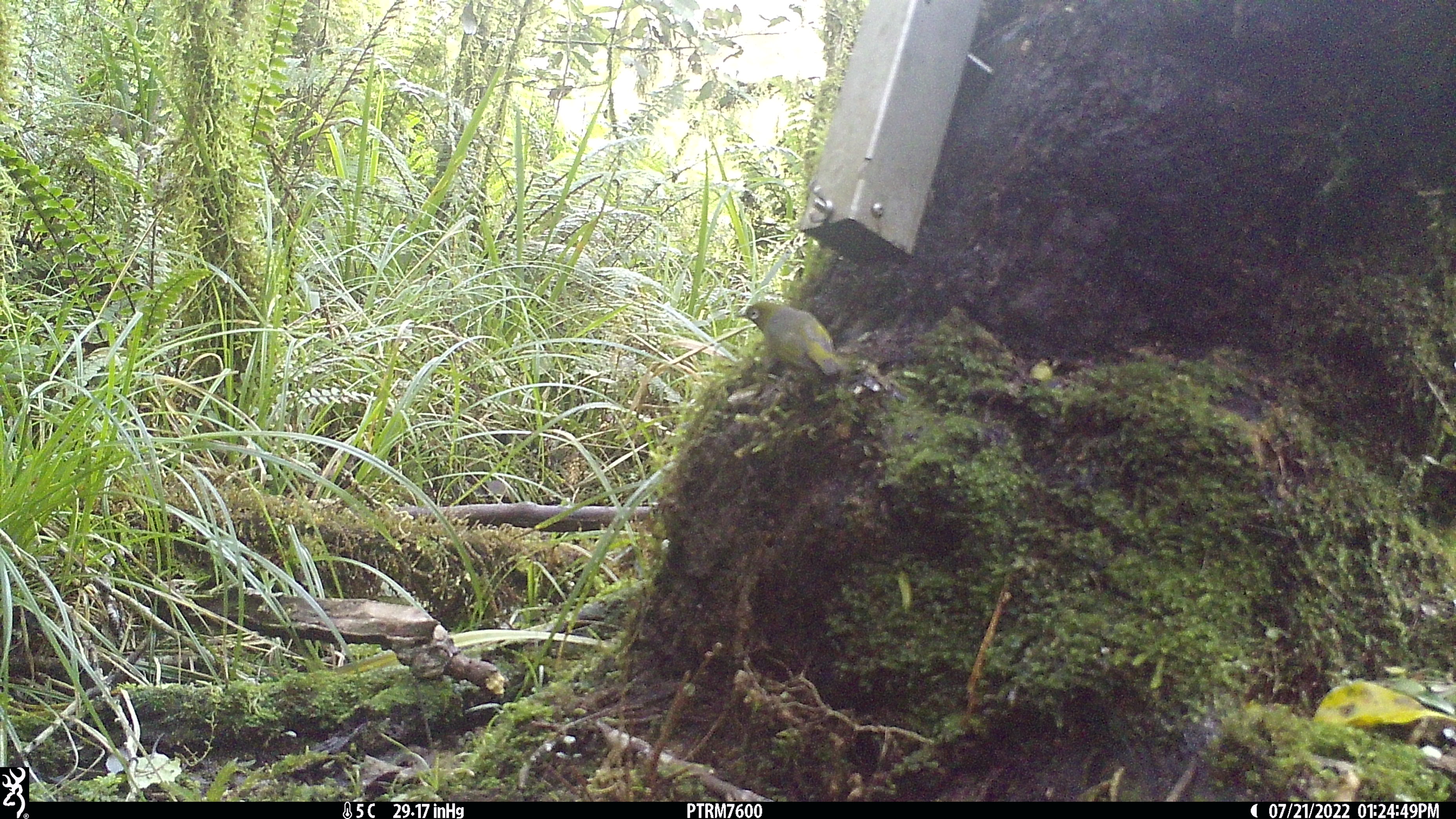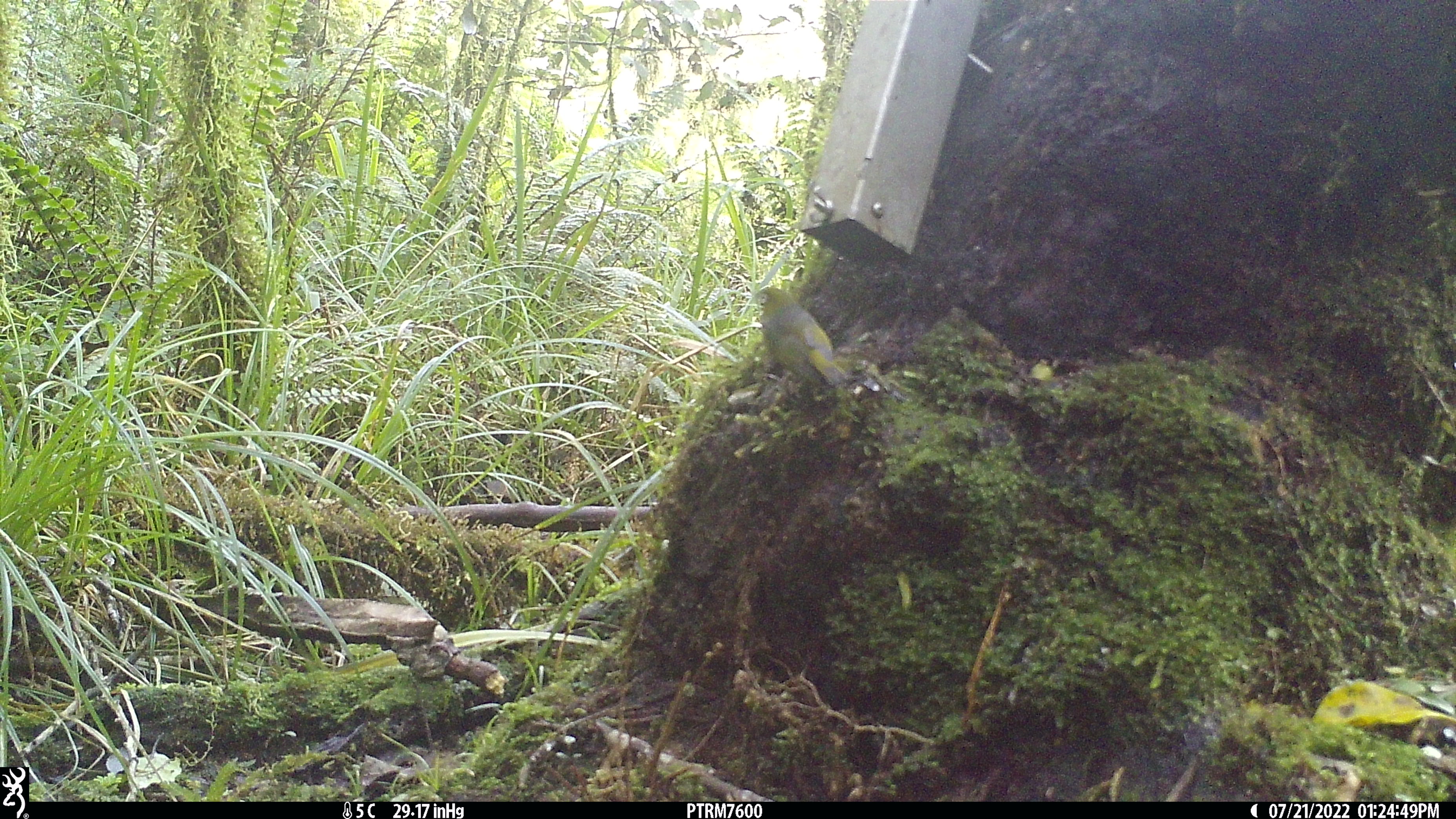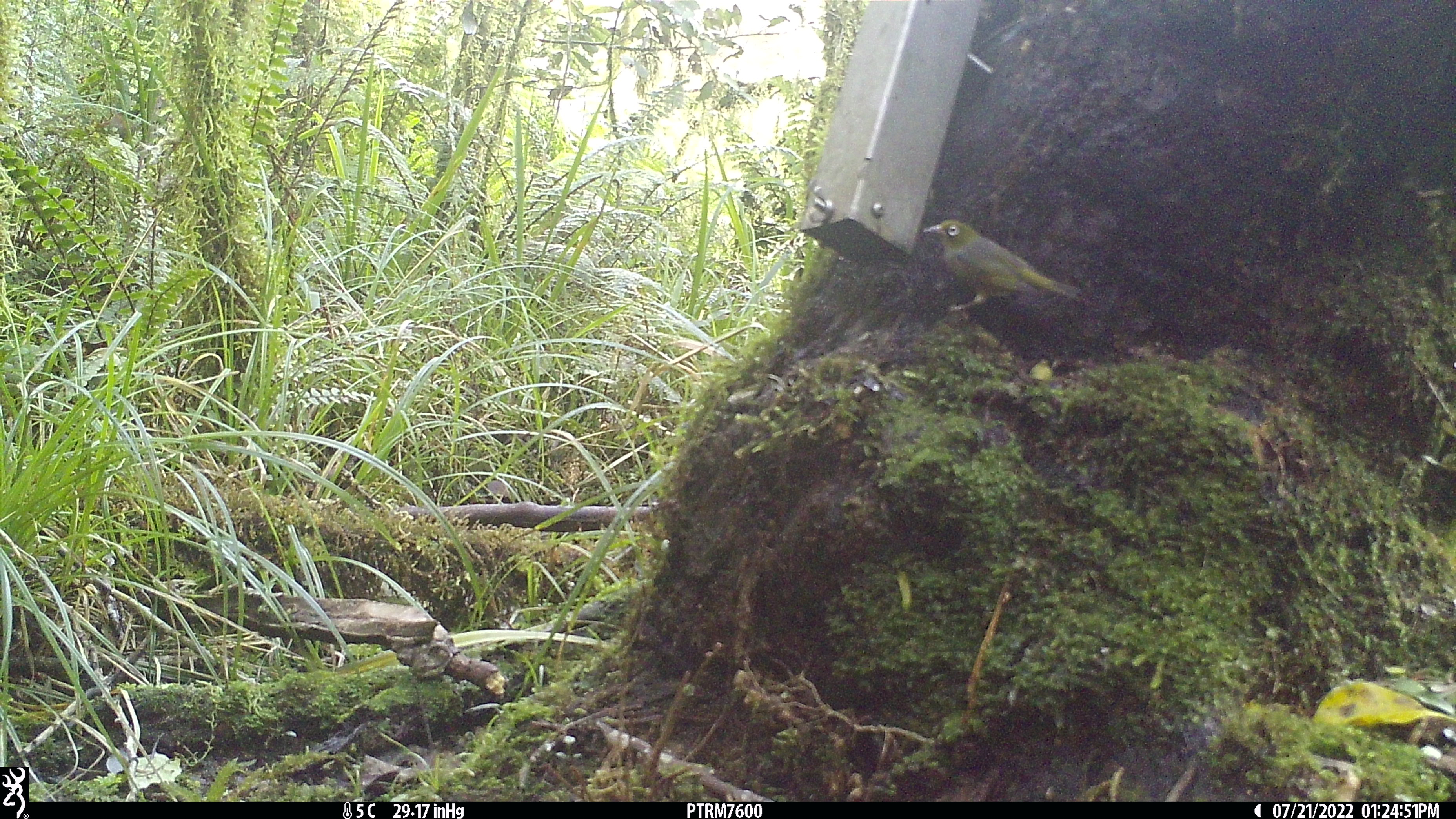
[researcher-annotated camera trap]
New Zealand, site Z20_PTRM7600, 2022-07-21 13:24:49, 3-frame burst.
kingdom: Animalia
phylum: Chordata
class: Aves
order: Passeriformes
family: Zosteropidae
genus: Zosterops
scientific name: Zosterops lateralis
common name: silvereye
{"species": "silvereye (Zosterops lateralis)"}